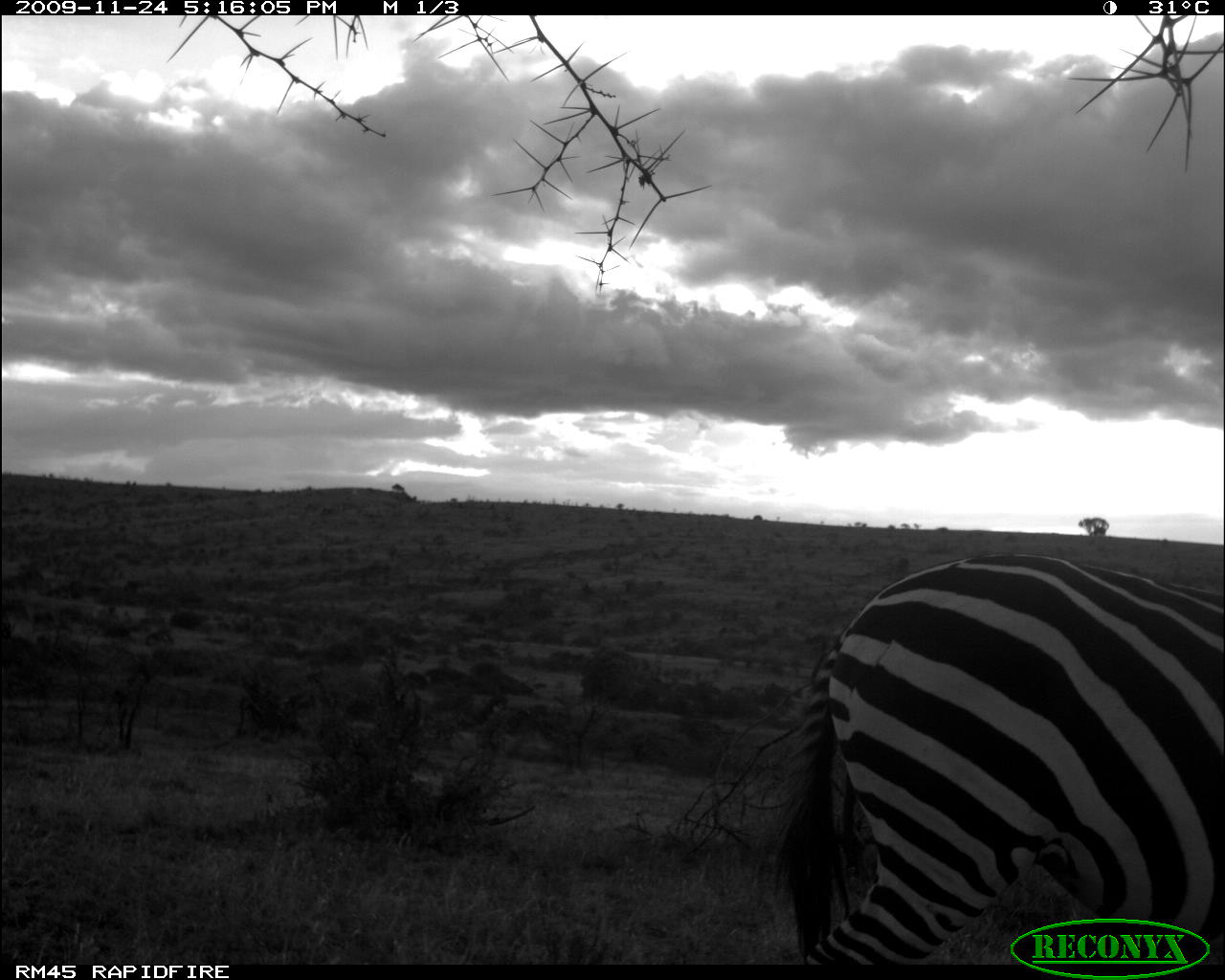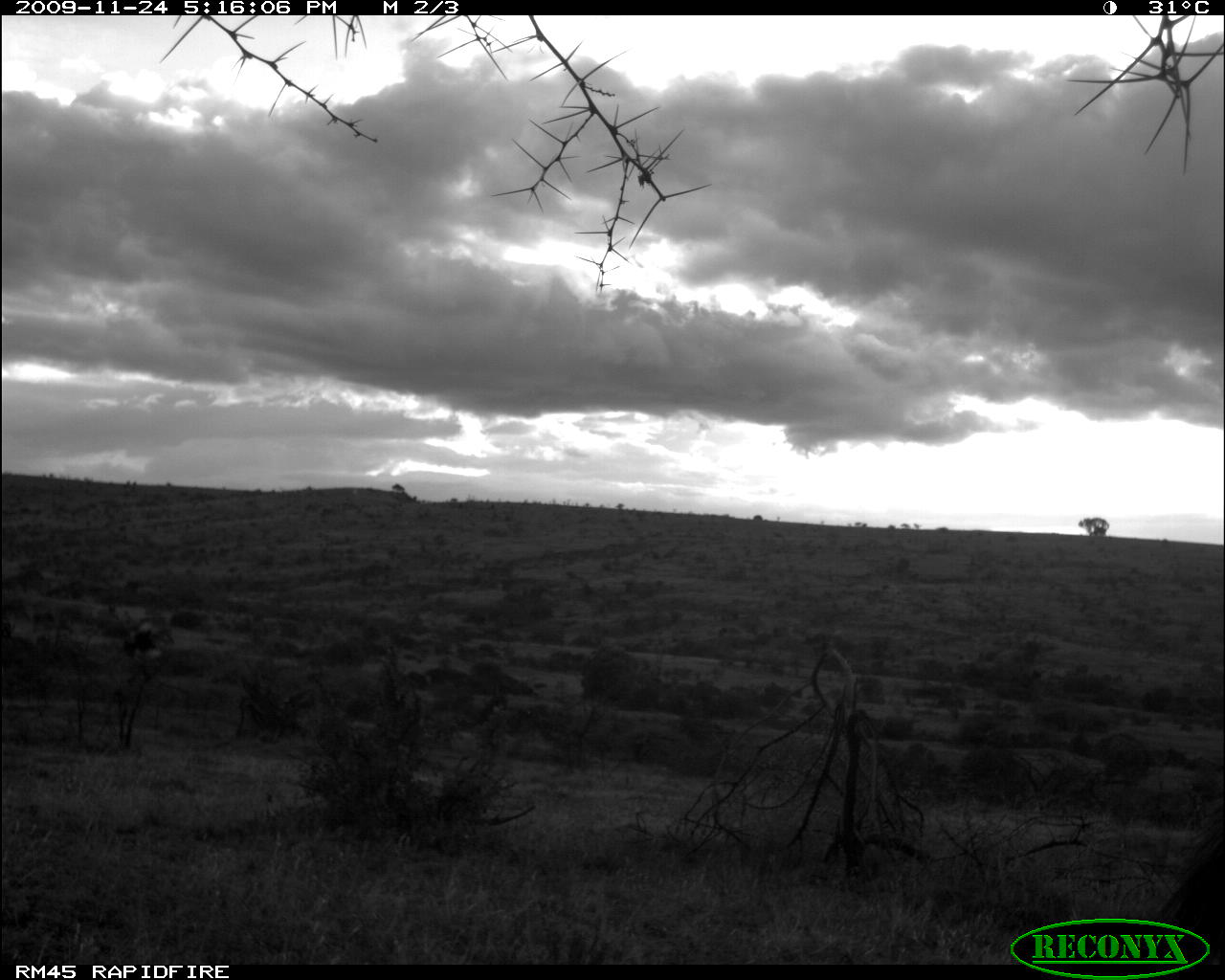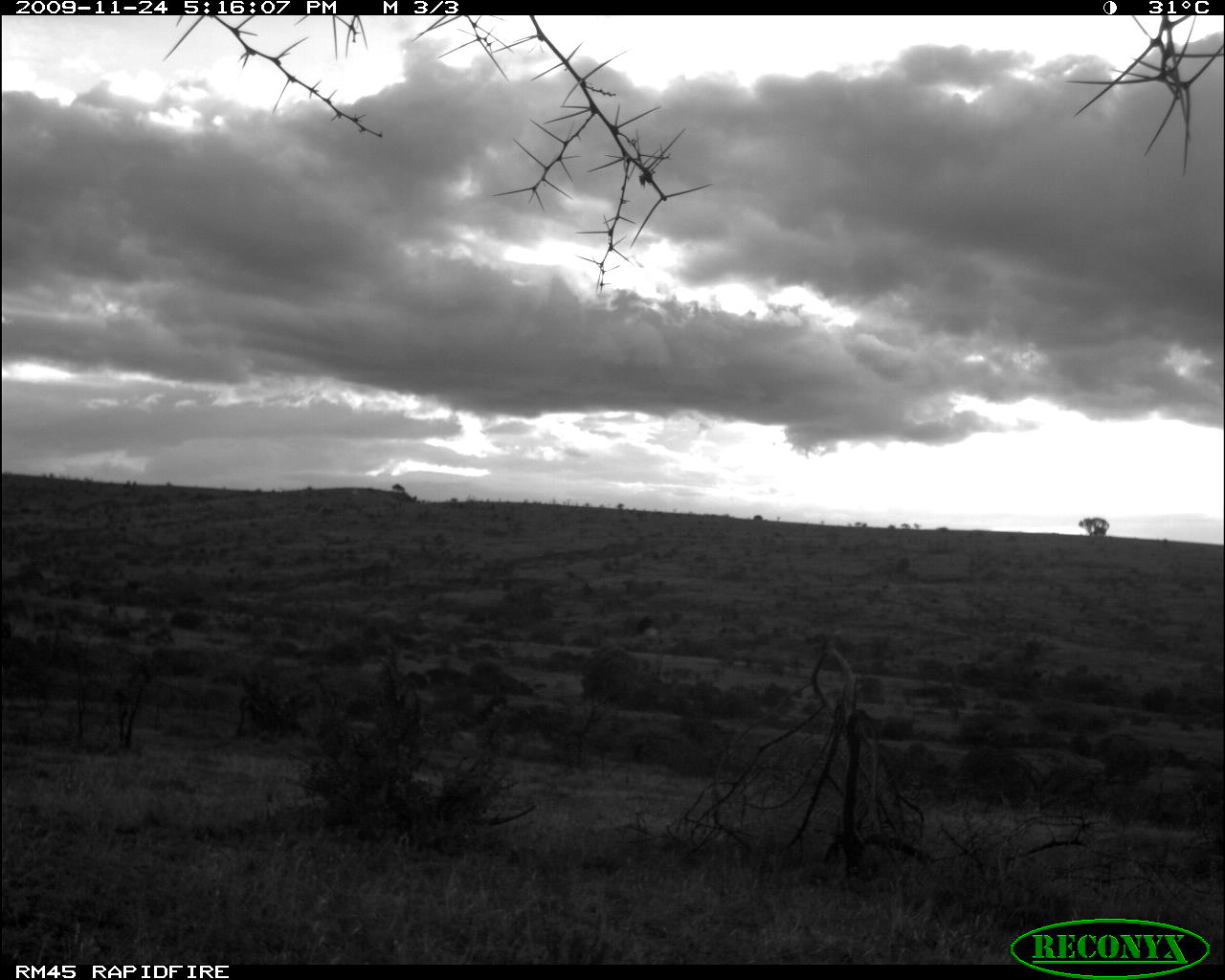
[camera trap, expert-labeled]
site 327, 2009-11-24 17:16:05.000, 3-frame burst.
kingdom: Animalia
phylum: Chordata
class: Mammalia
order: Perissodactyla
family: Equidae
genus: Equus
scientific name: Equus quagga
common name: plains zebra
Equus quagga (plains zebra), count 1.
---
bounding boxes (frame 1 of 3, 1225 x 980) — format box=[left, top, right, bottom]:
equus quagga: box=[772, 552, 1224, 964]